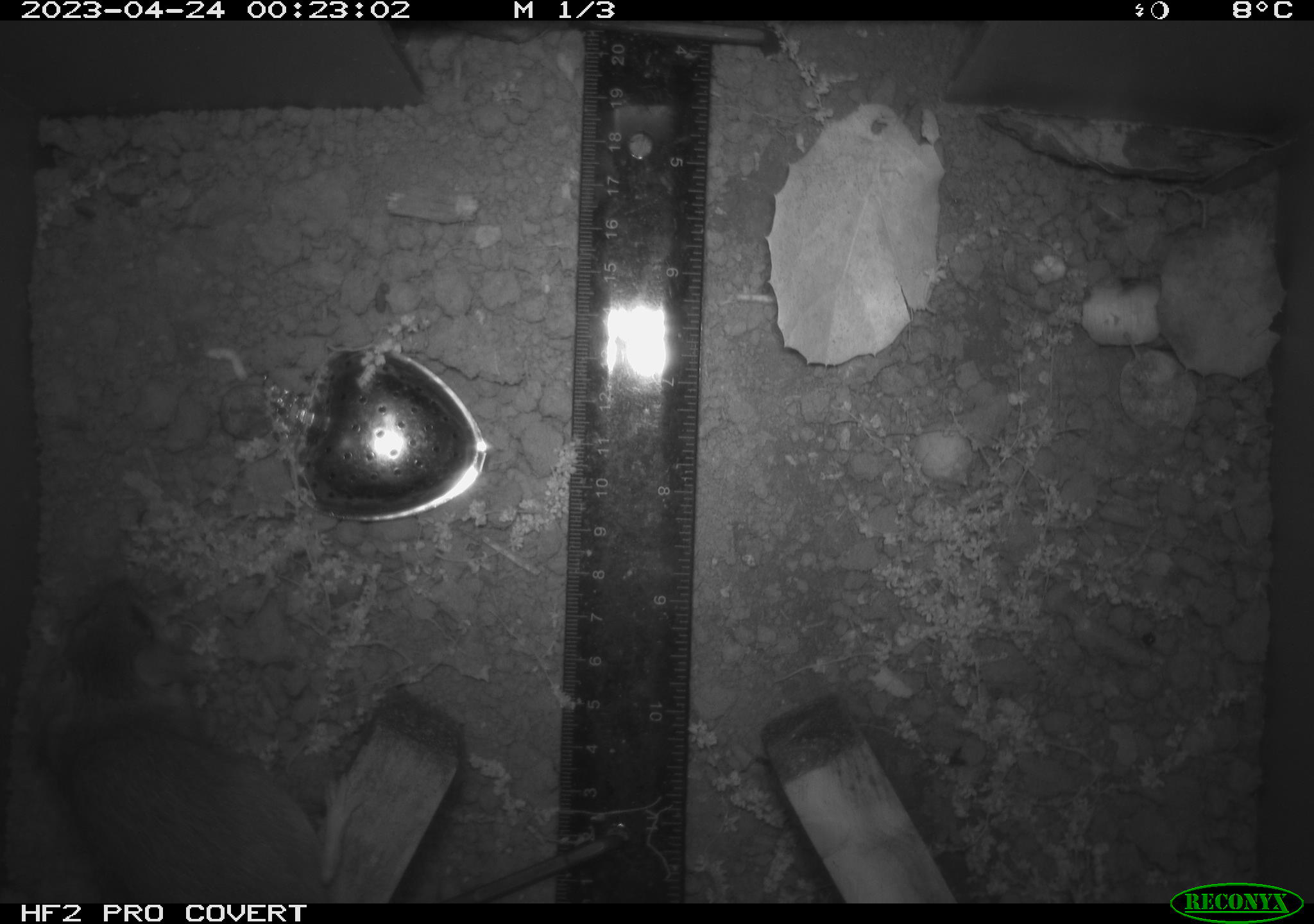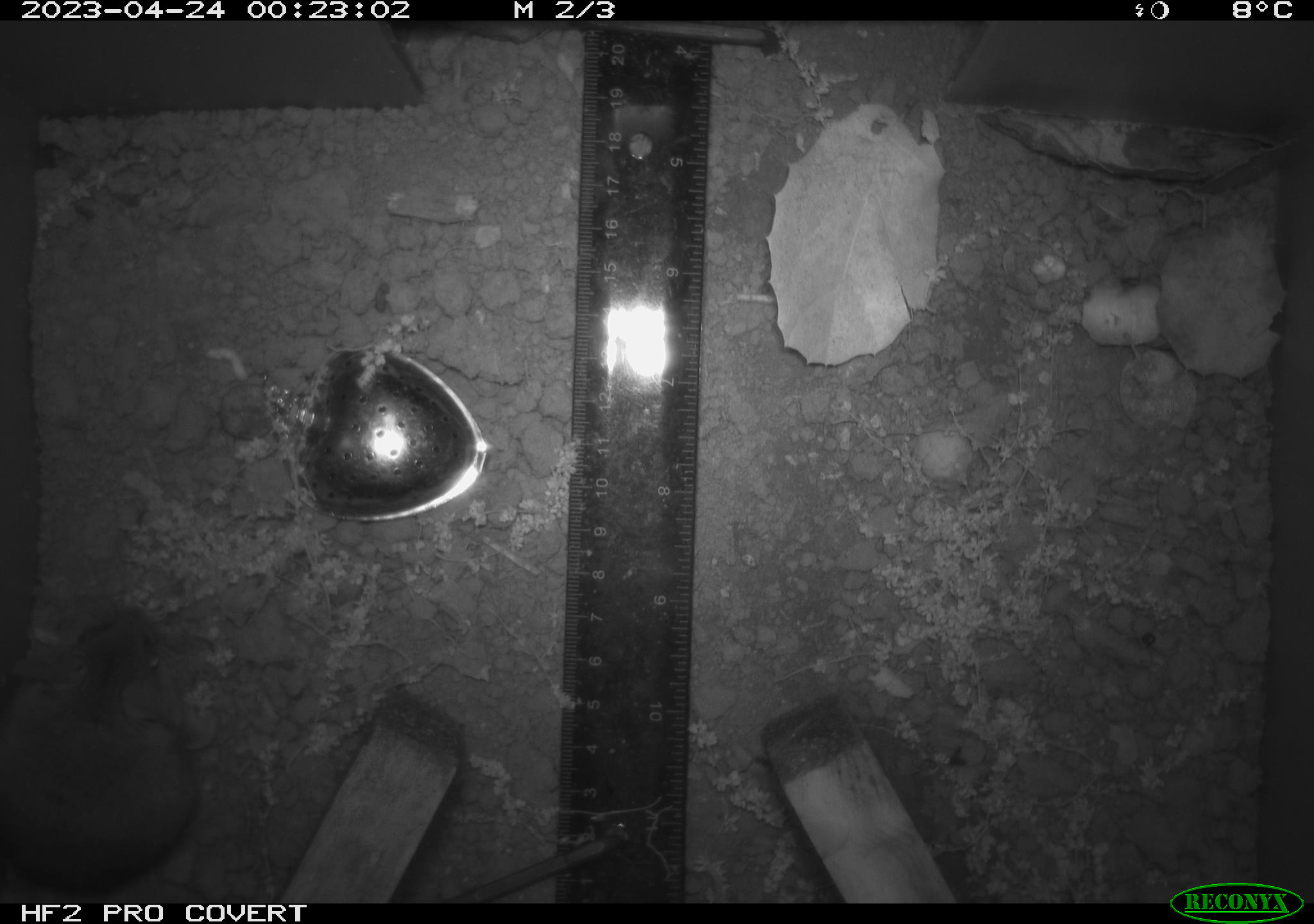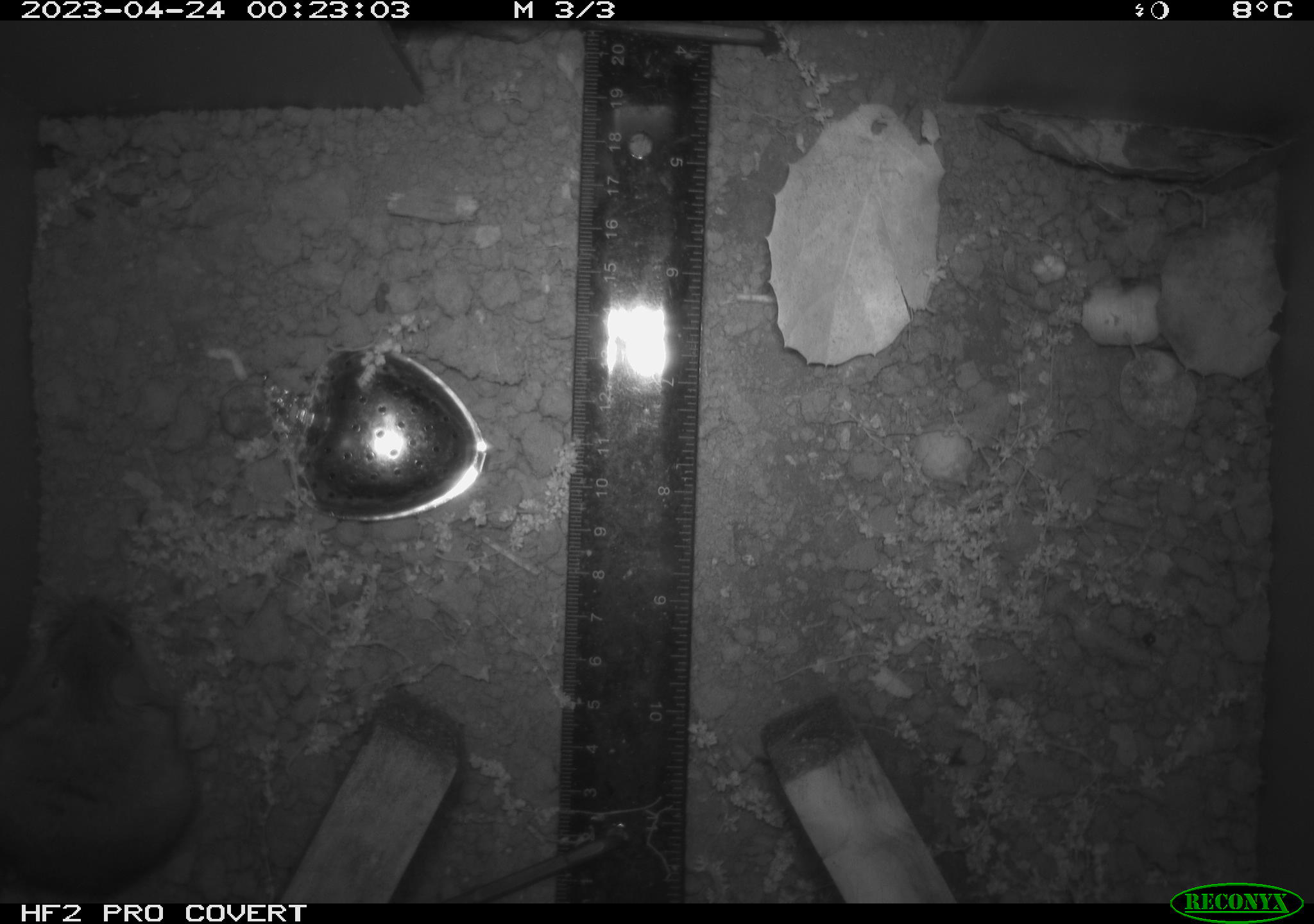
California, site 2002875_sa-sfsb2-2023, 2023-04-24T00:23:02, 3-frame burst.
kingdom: Animalia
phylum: Chordata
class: Mammalia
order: Rodentia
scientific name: Rodentia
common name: mouse species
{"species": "mouse species (Rodentia)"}